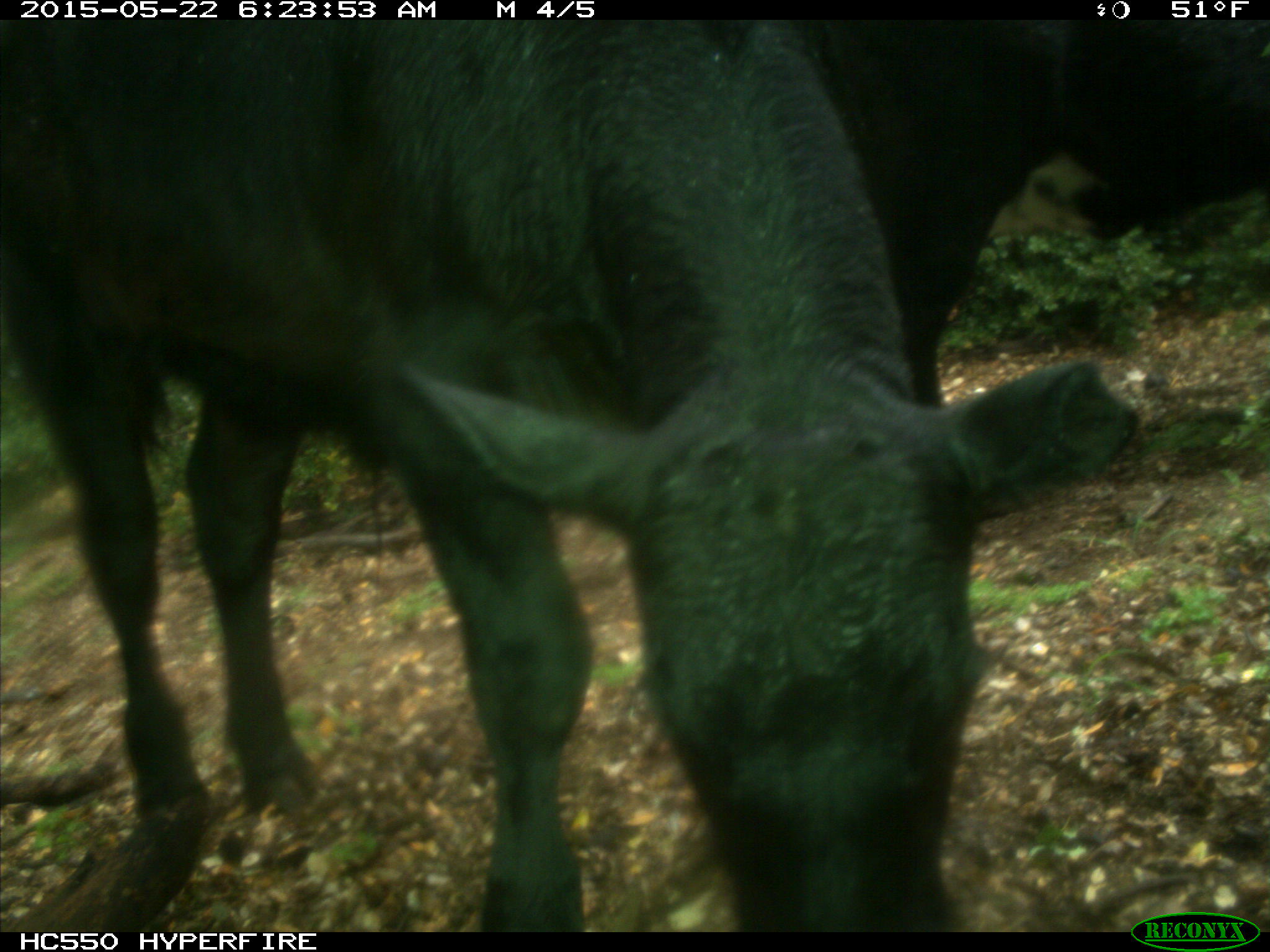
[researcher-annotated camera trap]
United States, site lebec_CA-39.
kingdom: Animalia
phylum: Chordata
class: Mammalia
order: Artiodactyla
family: Bovidae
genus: Bos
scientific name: Bos taurus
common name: domestic cow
Bos taurus (domestic cow).